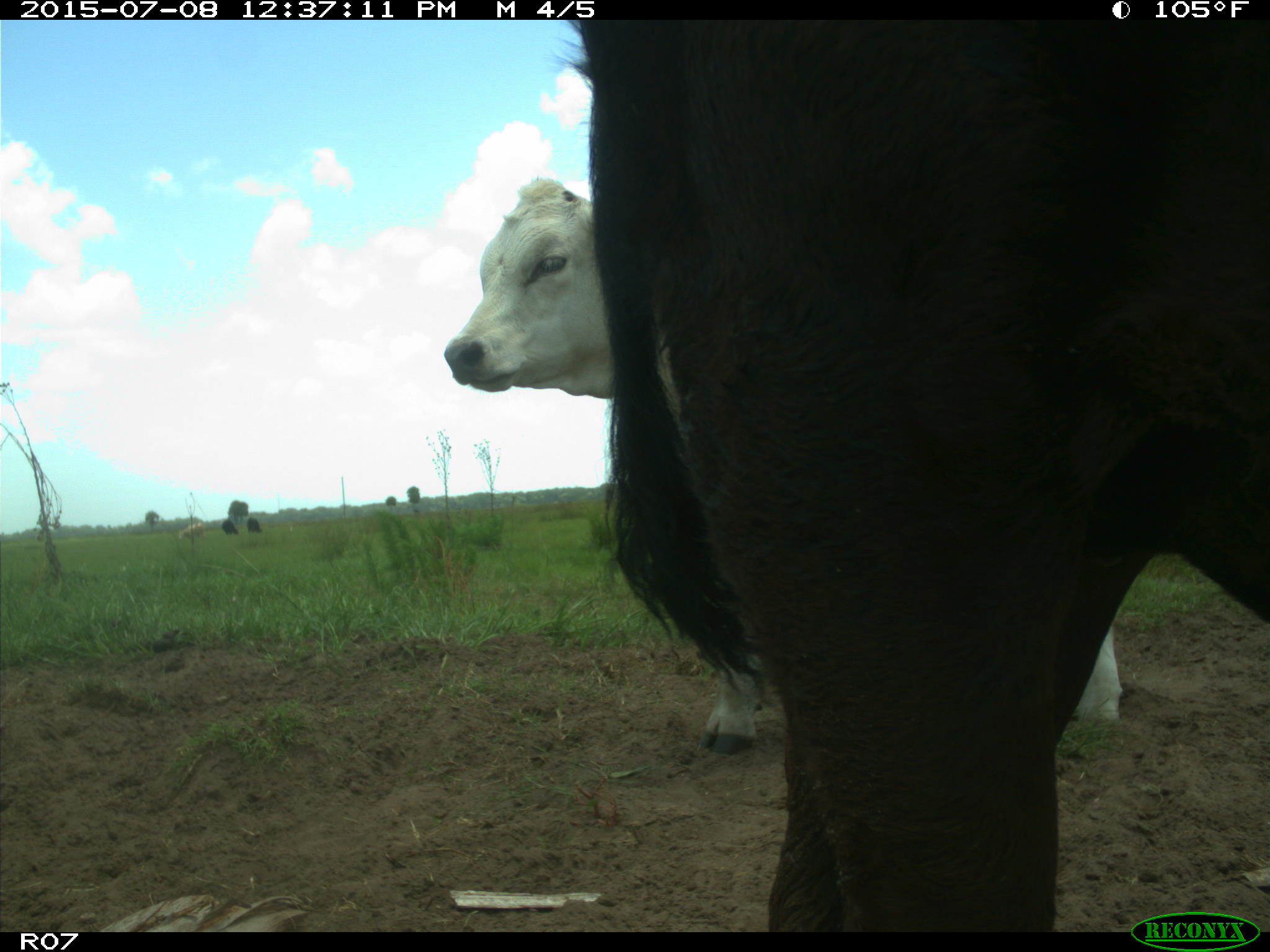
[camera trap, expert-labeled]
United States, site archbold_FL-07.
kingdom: Animalia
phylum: Chordata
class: Mammalia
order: Artiodactyla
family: Bovidae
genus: Bos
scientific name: Bos taurus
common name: domestic cow